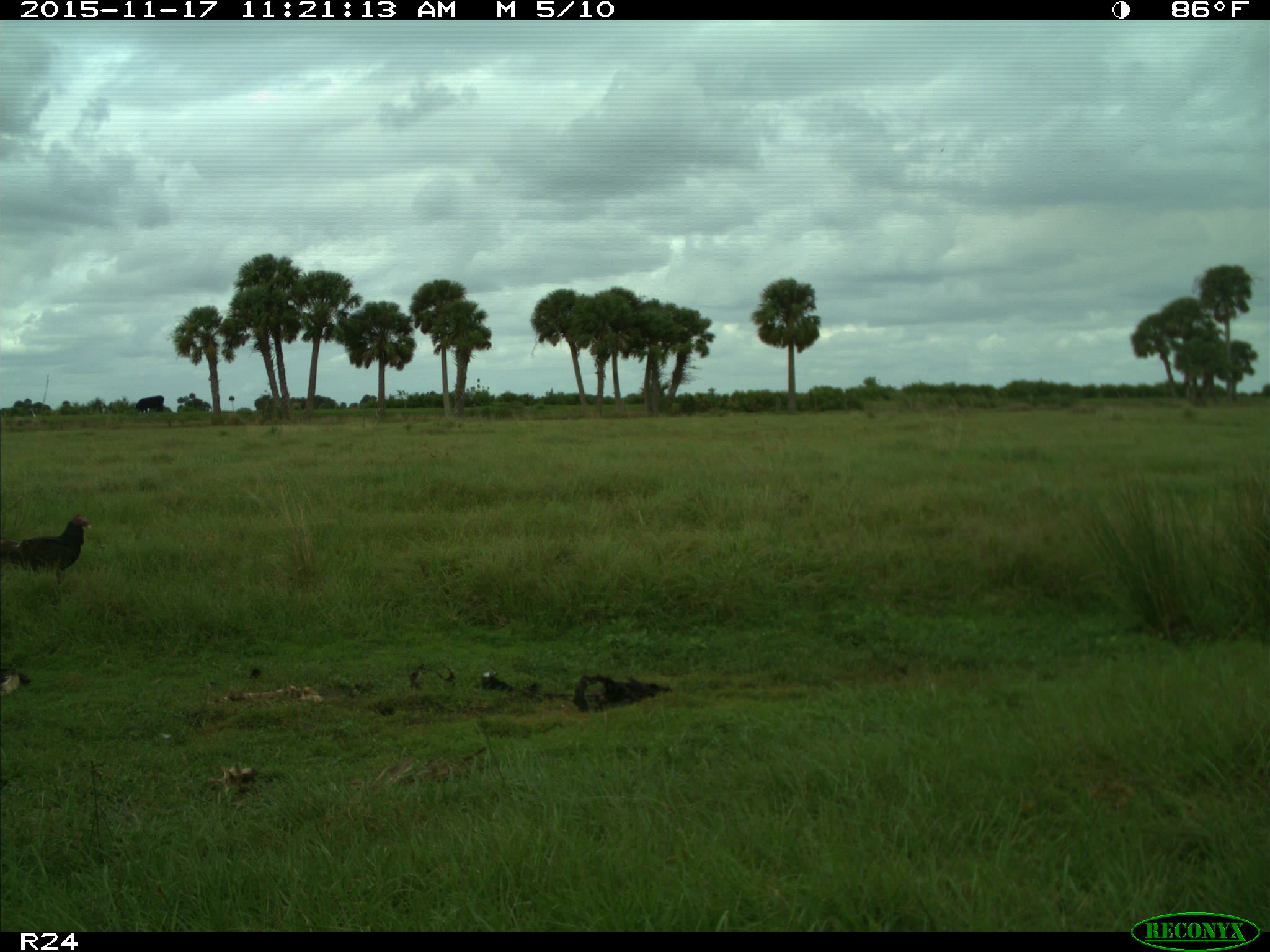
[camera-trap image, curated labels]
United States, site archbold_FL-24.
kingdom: Animalia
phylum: Chordata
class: Aves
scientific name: Aves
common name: birds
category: unidentified bird